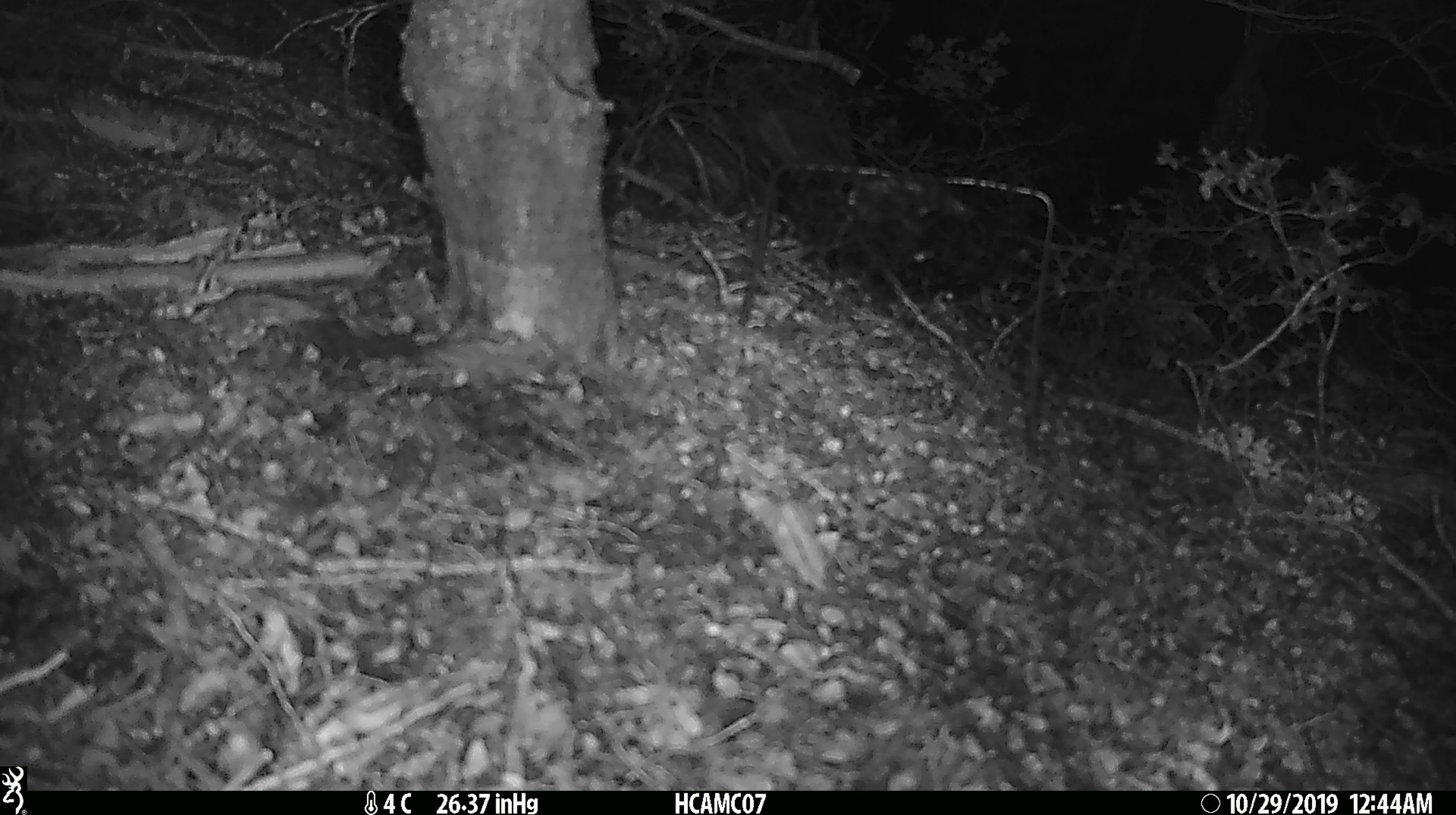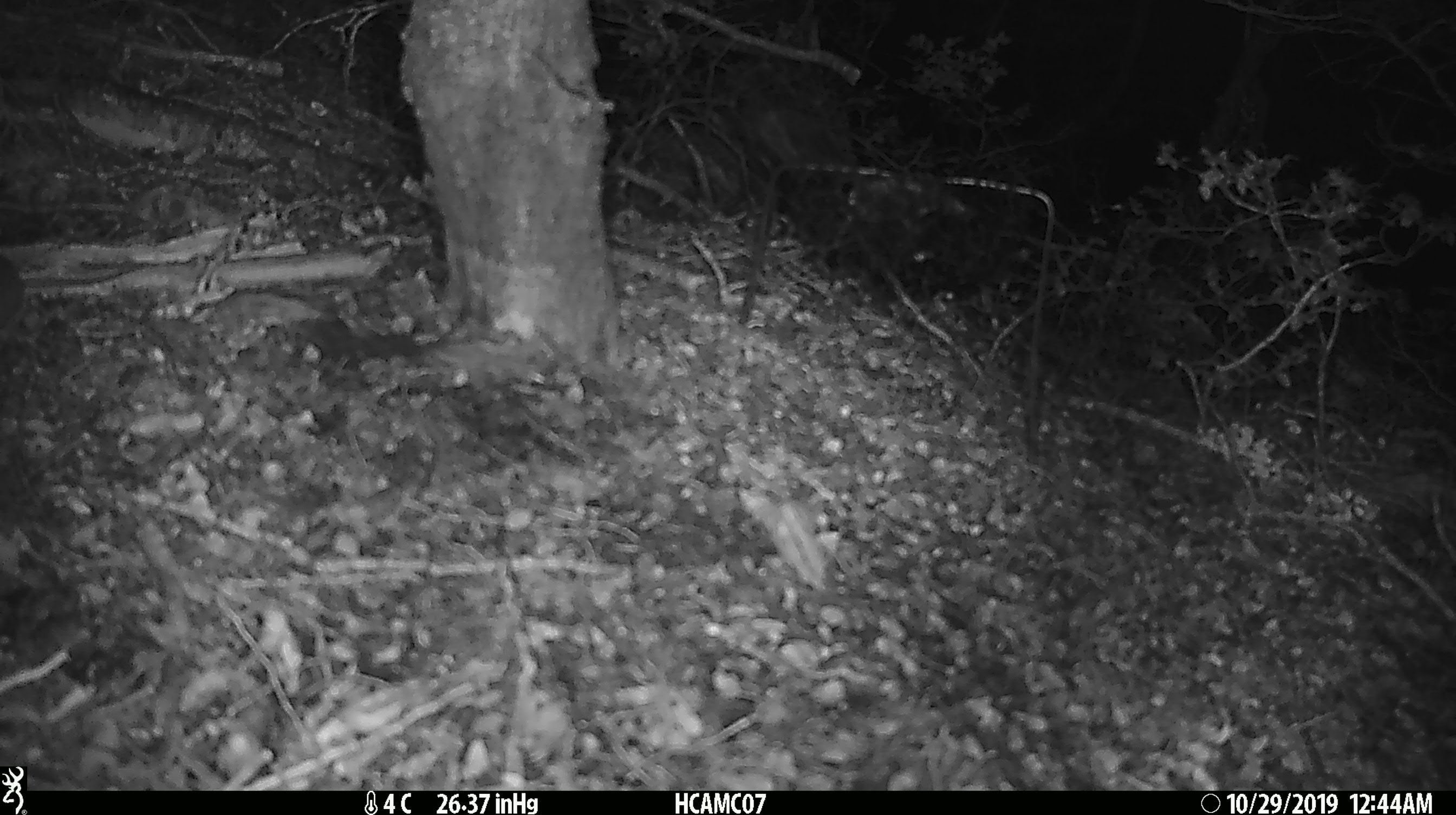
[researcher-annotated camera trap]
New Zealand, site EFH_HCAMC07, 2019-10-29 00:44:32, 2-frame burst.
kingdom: Animalia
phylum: Chordata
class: Mammalia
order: Rodentia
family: Muridae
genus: Mus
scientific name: Mus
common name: mouse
Mouse (Mus).